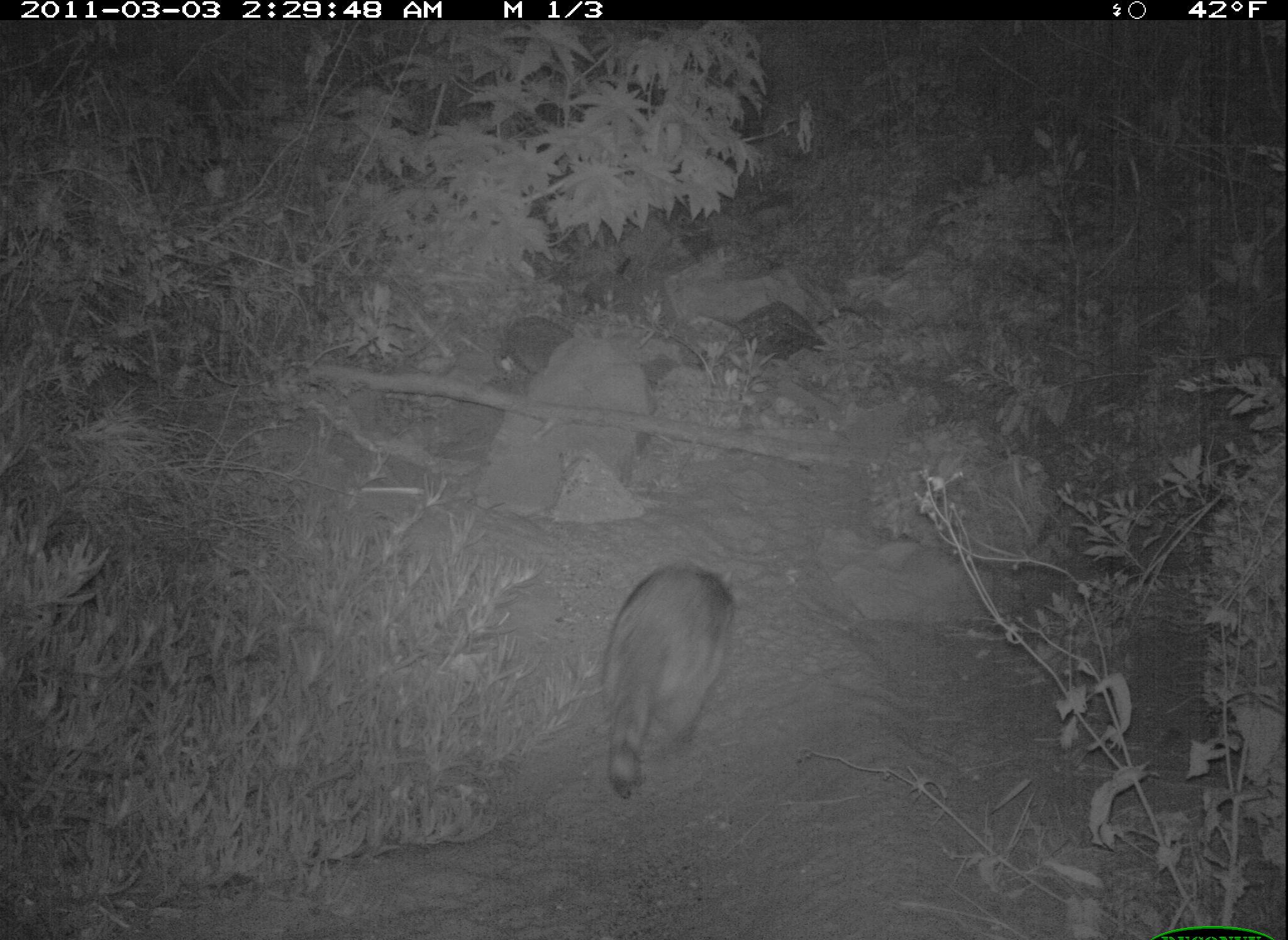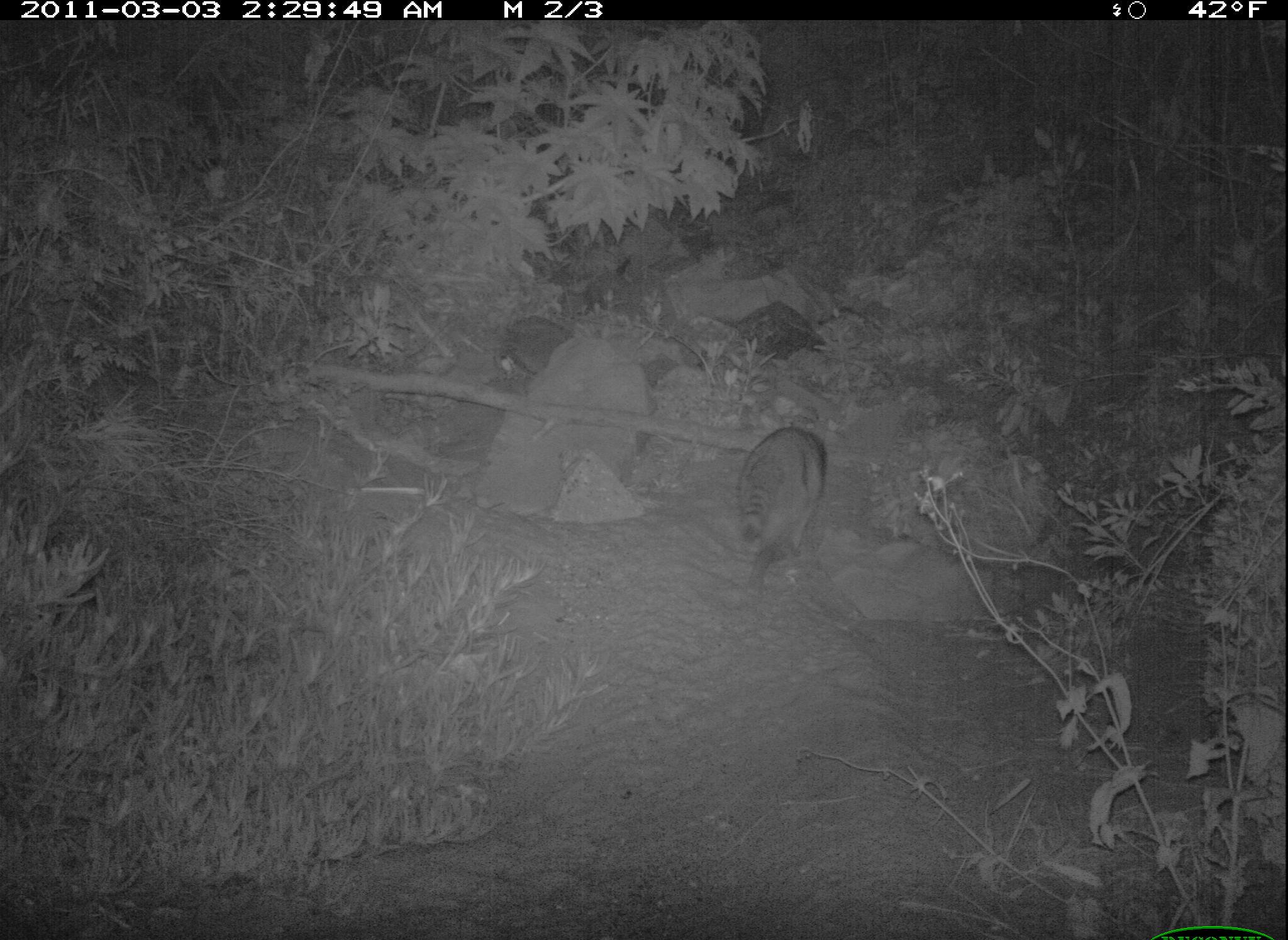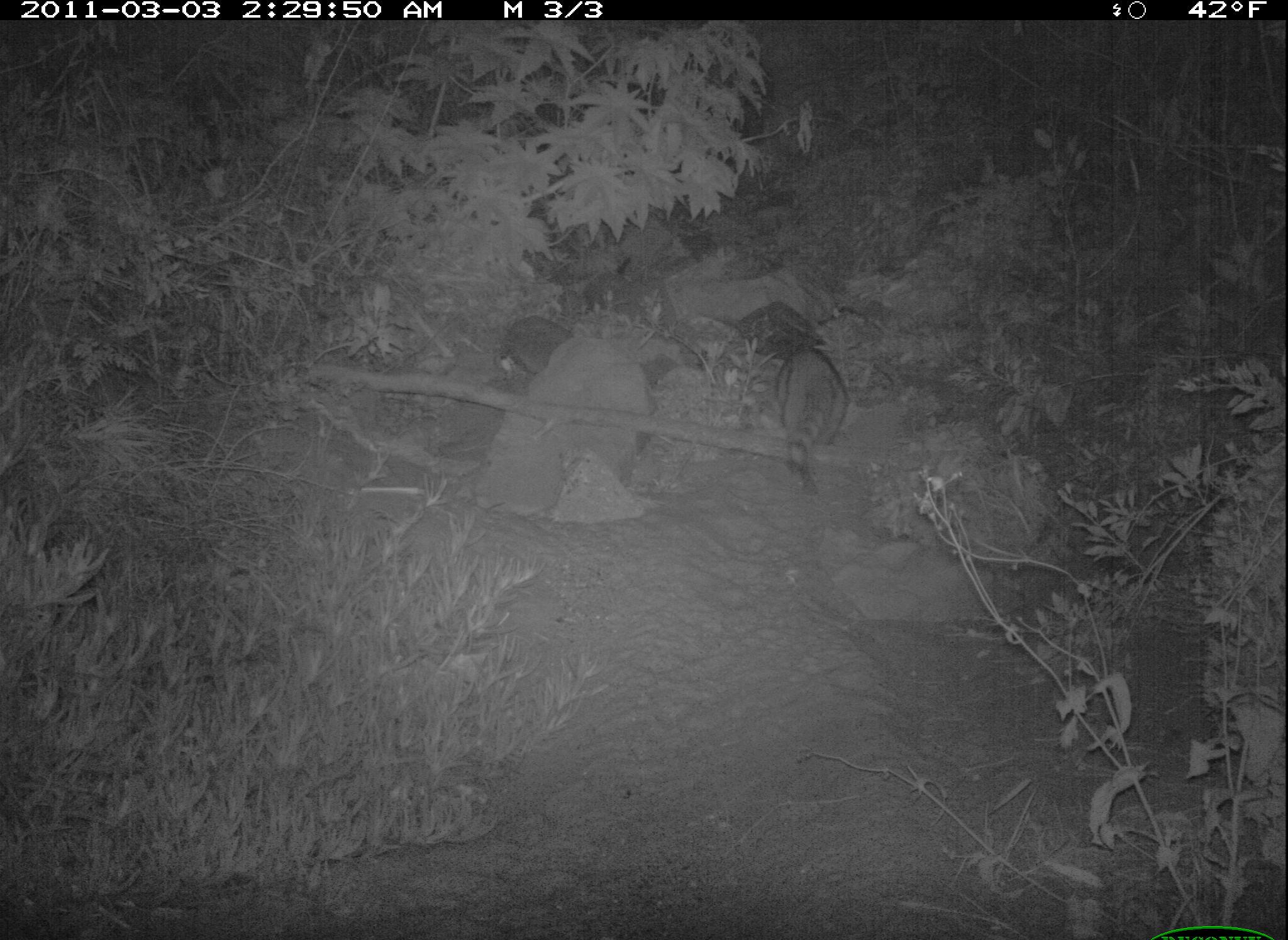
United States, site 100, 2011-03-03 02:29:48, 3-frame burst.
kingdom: Animalia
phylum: Chordata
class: Mammalia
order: Carnivora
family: Procyonidae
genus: Procyon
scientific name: Procyon lotor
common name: raccoon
Raccoon (Procyon lotor).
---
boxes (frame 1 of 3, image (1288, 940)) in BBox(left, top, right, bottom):
raccoon: BBox(568, 543, 766, 826)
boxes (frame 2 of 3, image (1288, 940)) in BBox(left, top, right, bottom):
raccoon: BBox(716, 411, 837, 612)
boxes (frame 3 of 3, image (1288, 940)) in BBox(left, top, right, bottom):
raccoon: BBox(757, 288, 876, 503)